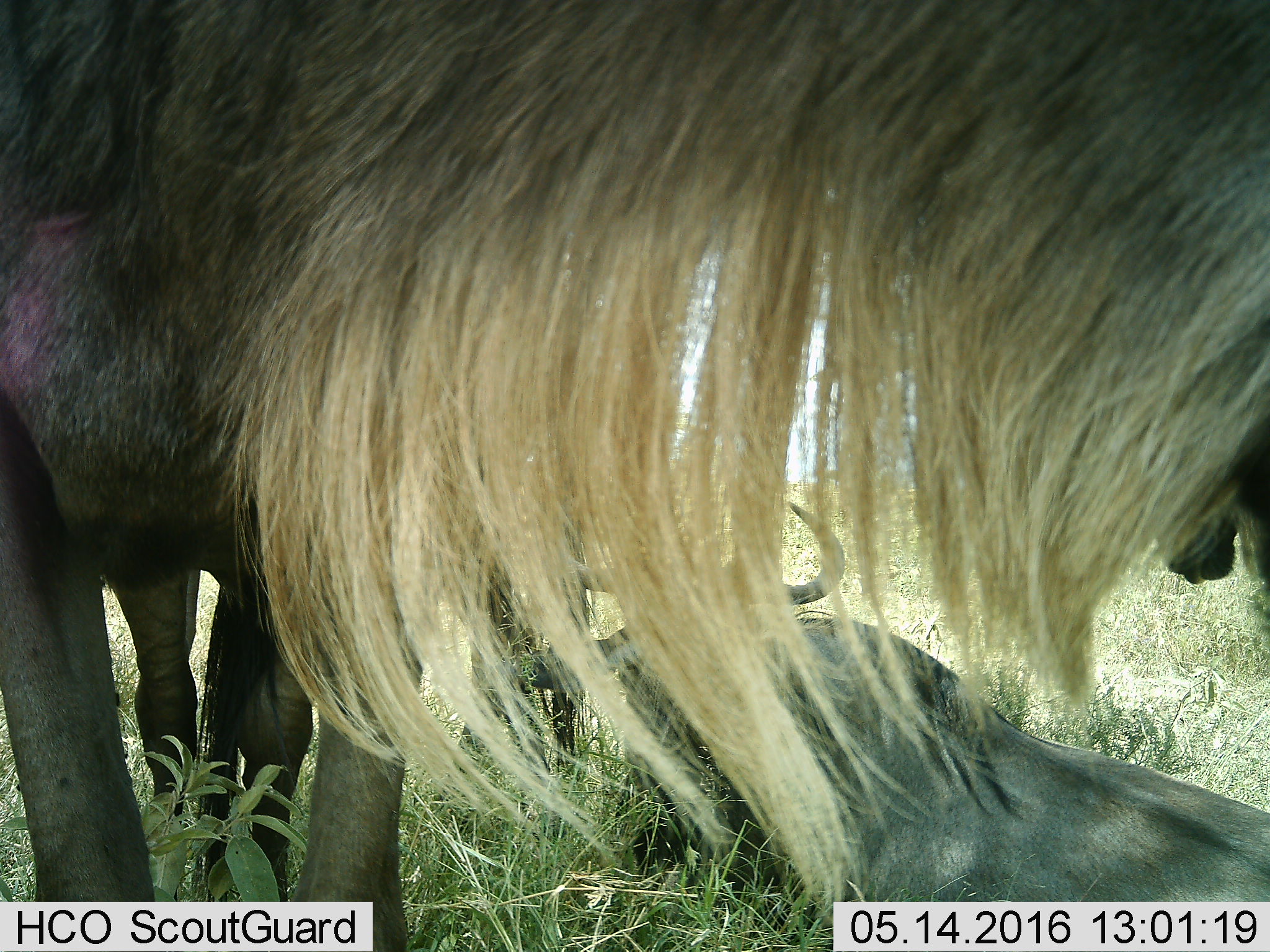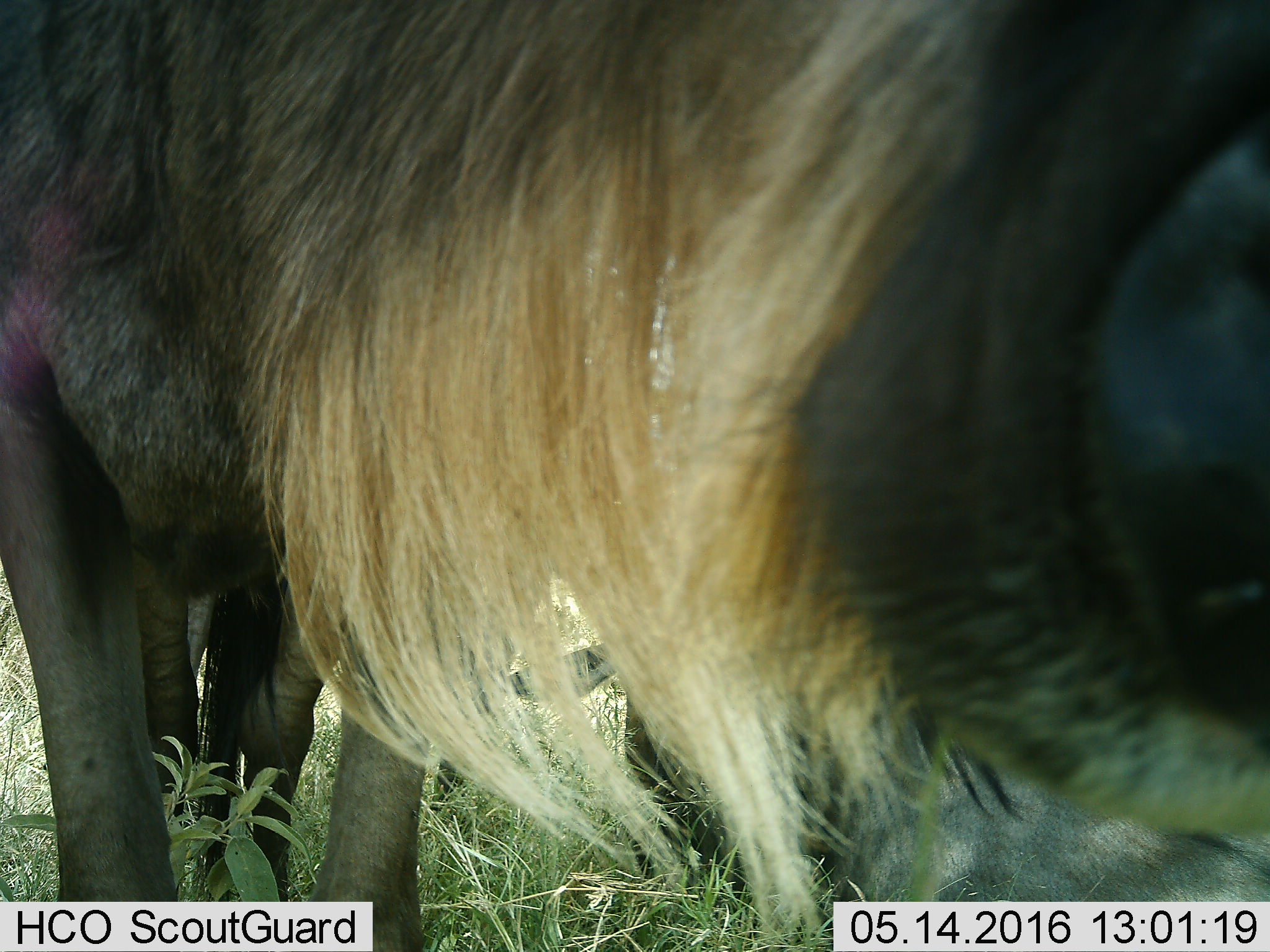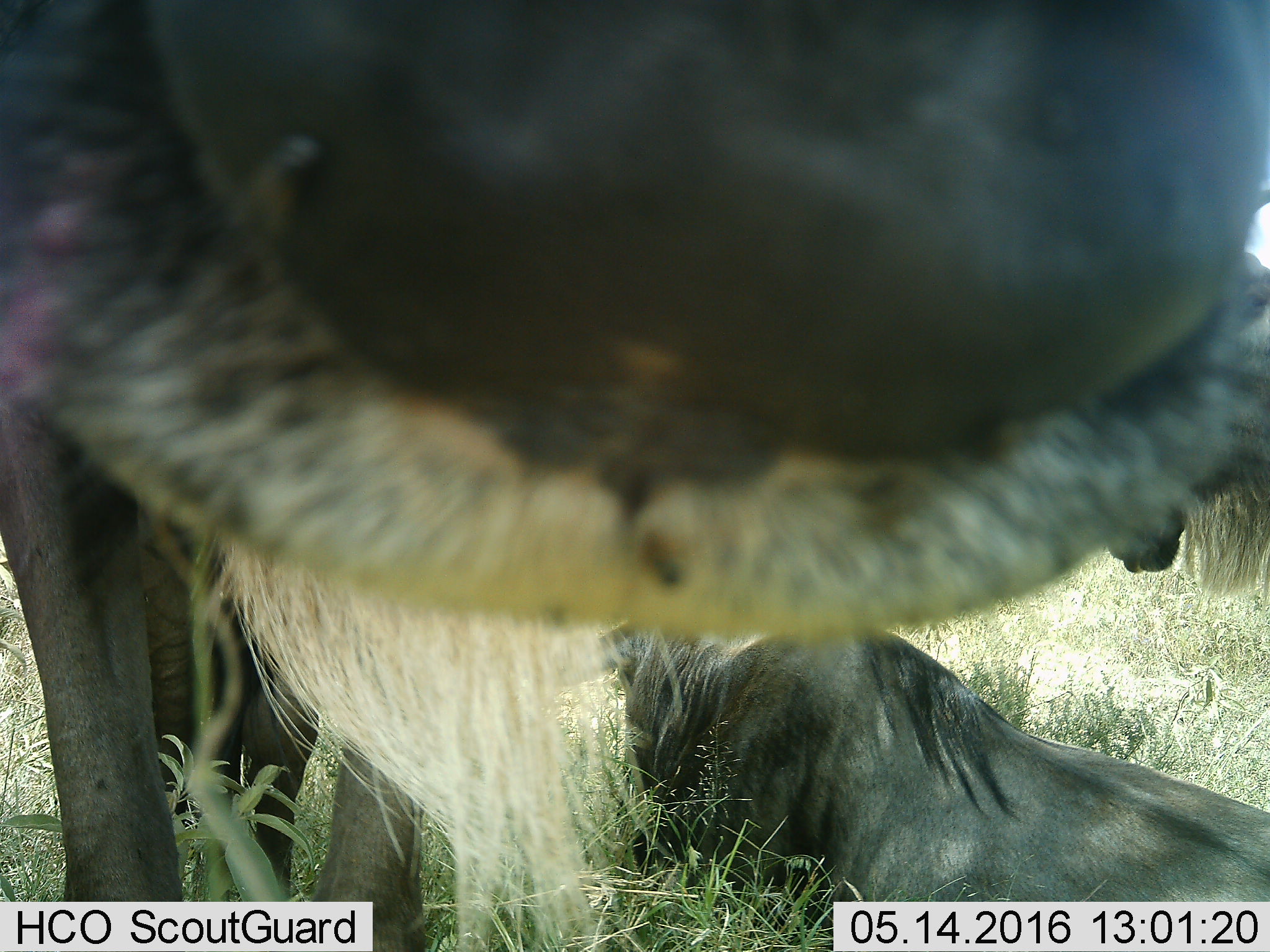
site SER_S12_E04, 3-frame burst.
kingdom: Animalia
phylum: Chordata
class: Mammalia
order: Artiodactyla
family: Bovidae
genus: Connochaetes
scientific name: Connochaetes taurinus taurinus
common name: blue wildebeest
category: wildebeestblue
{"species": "wildebeestblue (blue wildebeest) (Connochaetes taurinus taurinus)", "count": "2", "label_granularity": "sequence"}